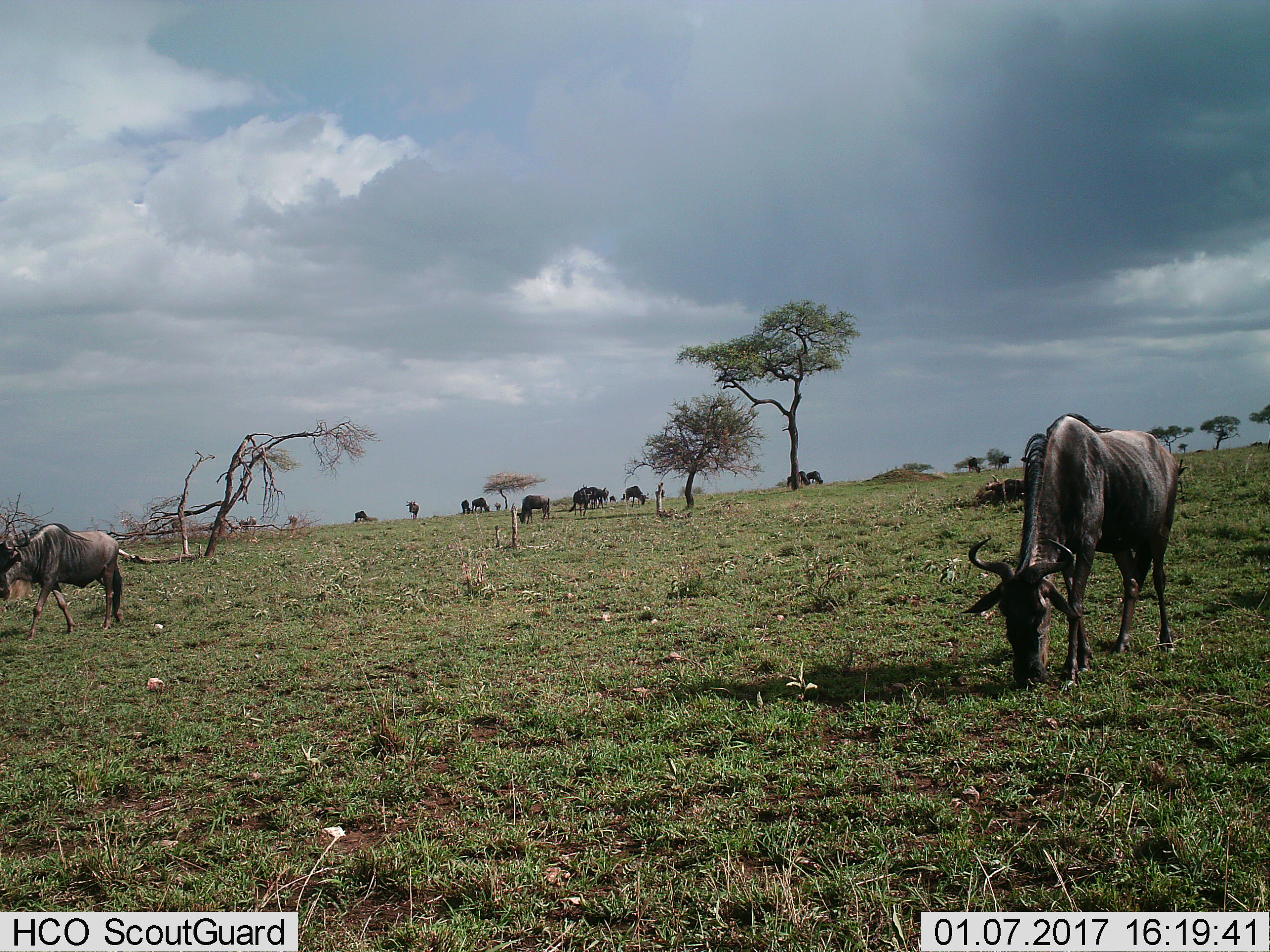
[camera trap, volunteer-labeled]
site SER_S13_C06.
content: unidentified animal